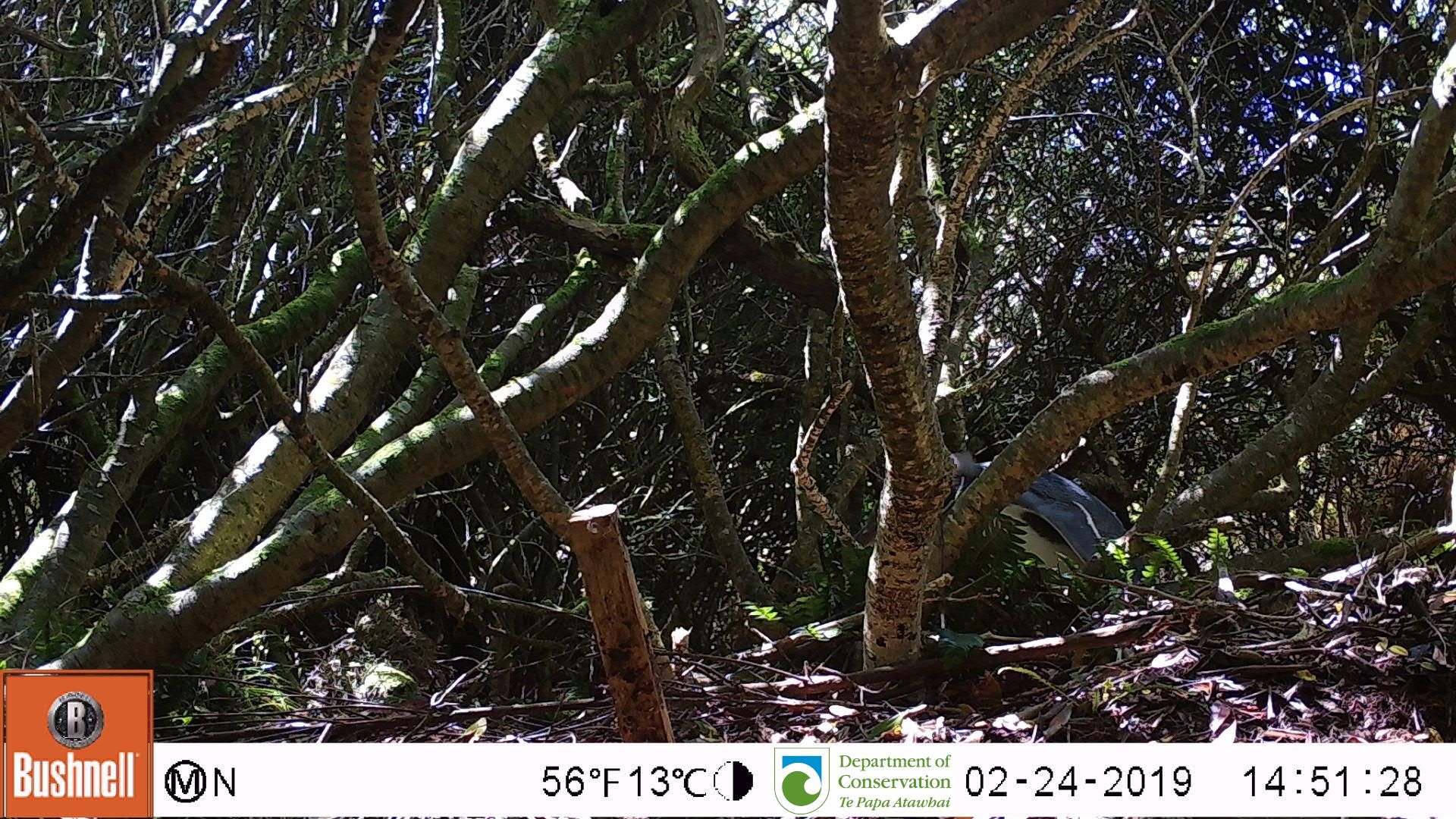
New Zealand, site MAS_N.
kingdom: Animalia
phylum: Chordata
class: Aves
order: Sphenisciformes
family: Spheniscidae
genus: Megadyptes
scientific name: Megadyptes antipodes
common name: yellow-eyed penguin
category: yellow eyed penguin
Yellow eyed penguin (yellow-eyed penguin) (Megadyptes antipodes).